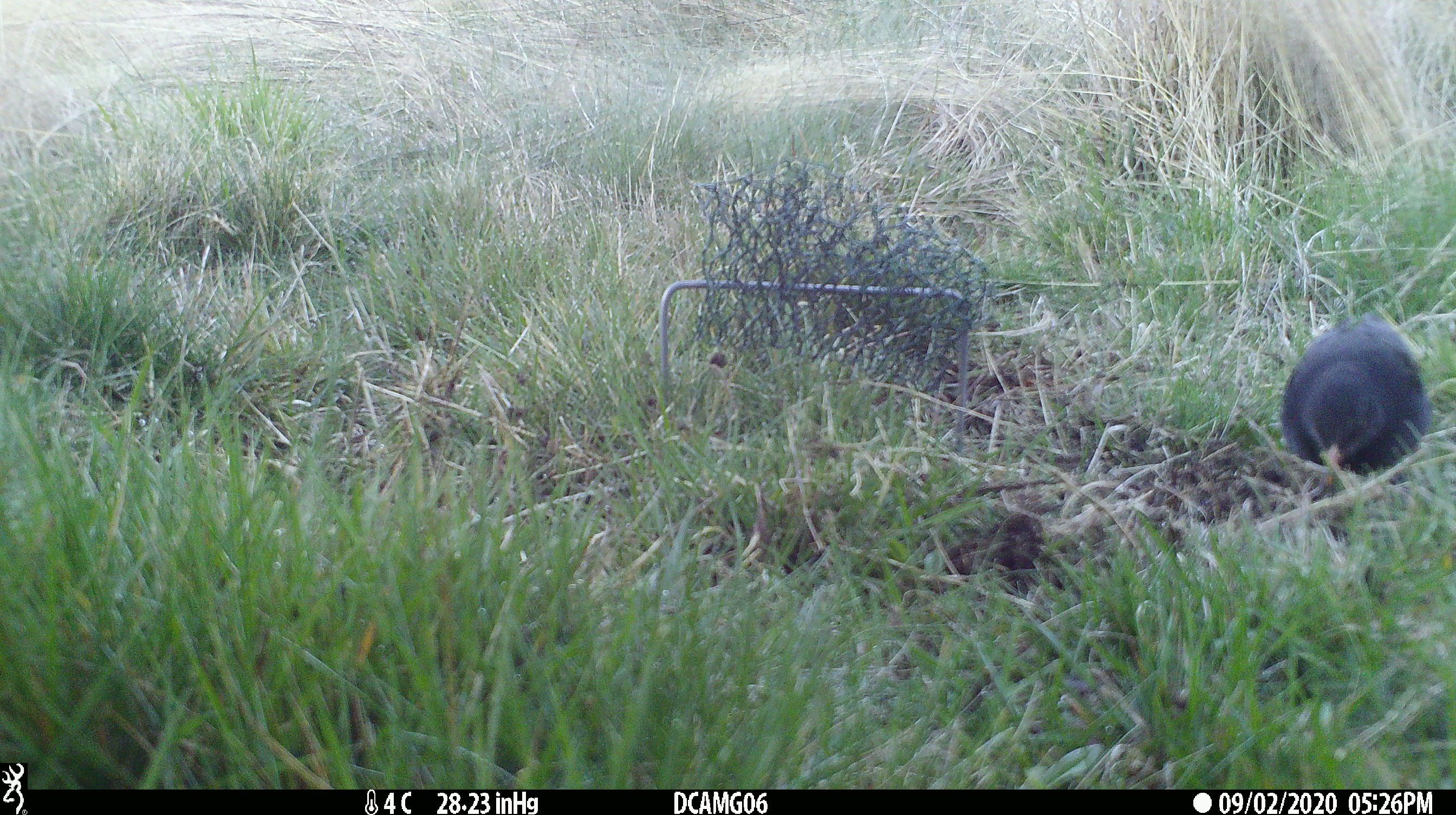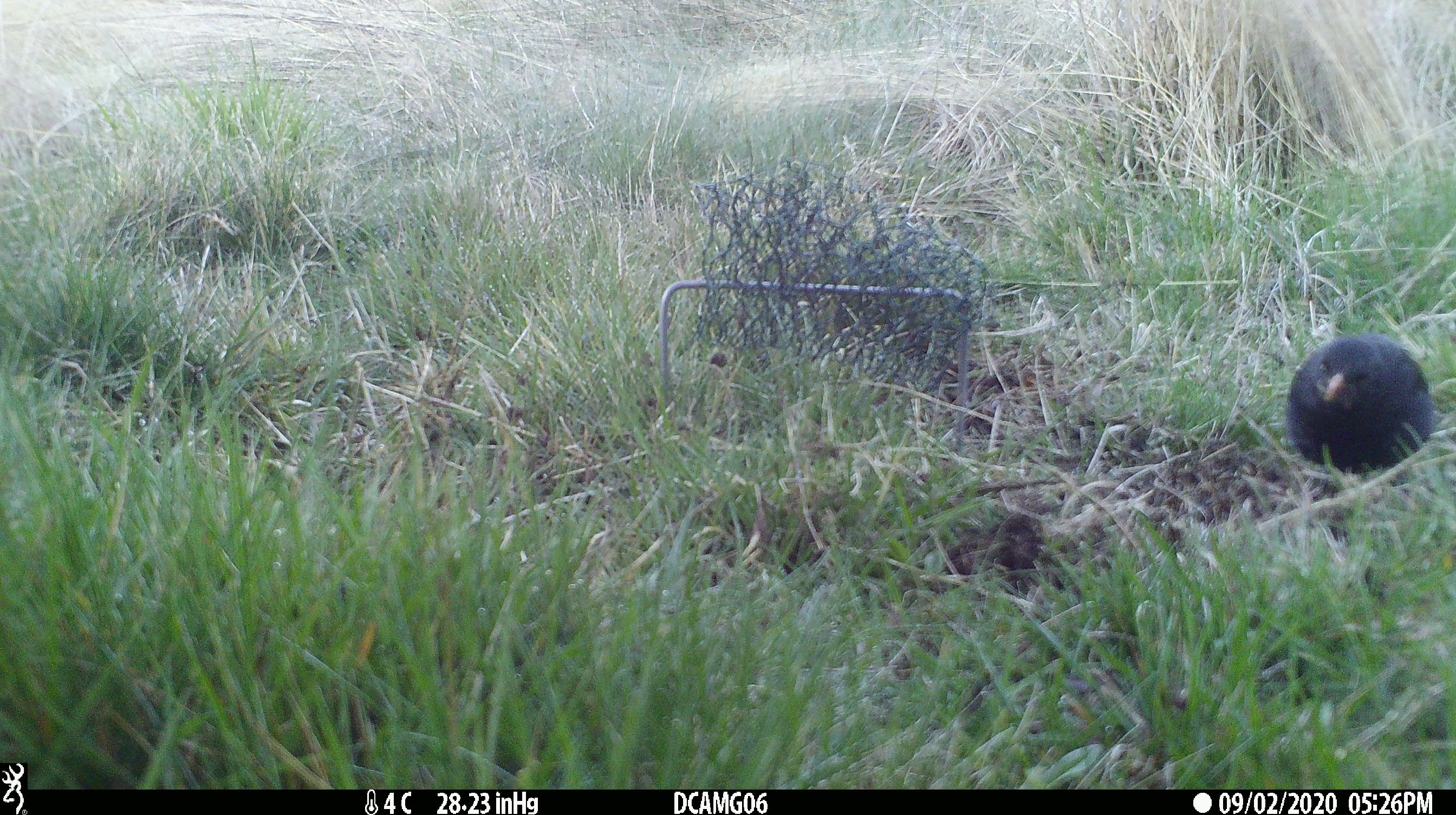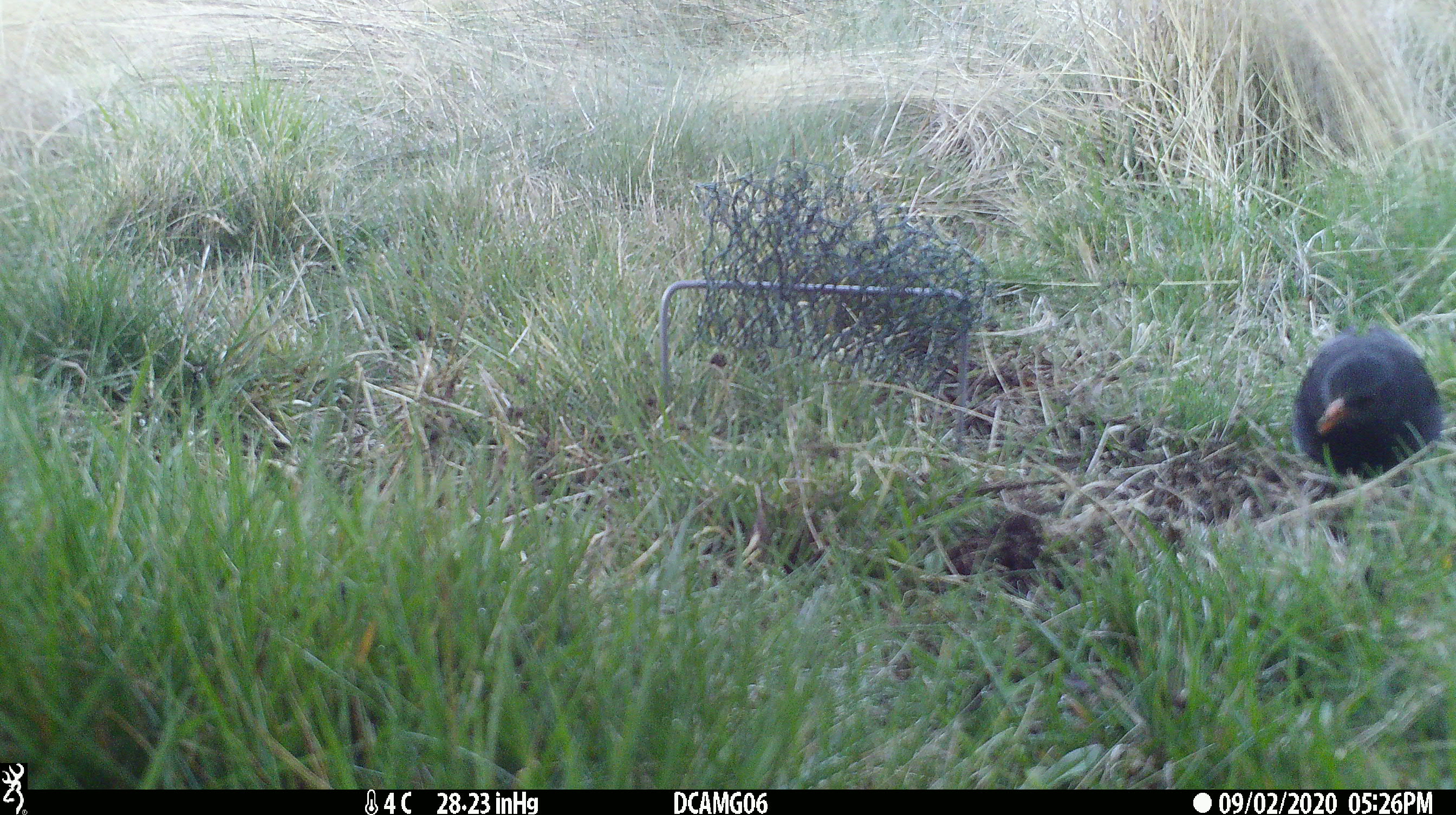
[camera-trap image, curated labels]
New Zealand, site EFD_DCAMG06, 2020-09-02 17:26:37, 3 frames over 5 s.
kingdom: Animalia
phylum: Chordata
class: Aves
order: Passeriformes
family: Turdidae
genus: Turdus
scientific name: Turdus merula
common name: eurasian blackbird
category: blackbird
Blackbird (eurasian blackbird) (Turdus merula).